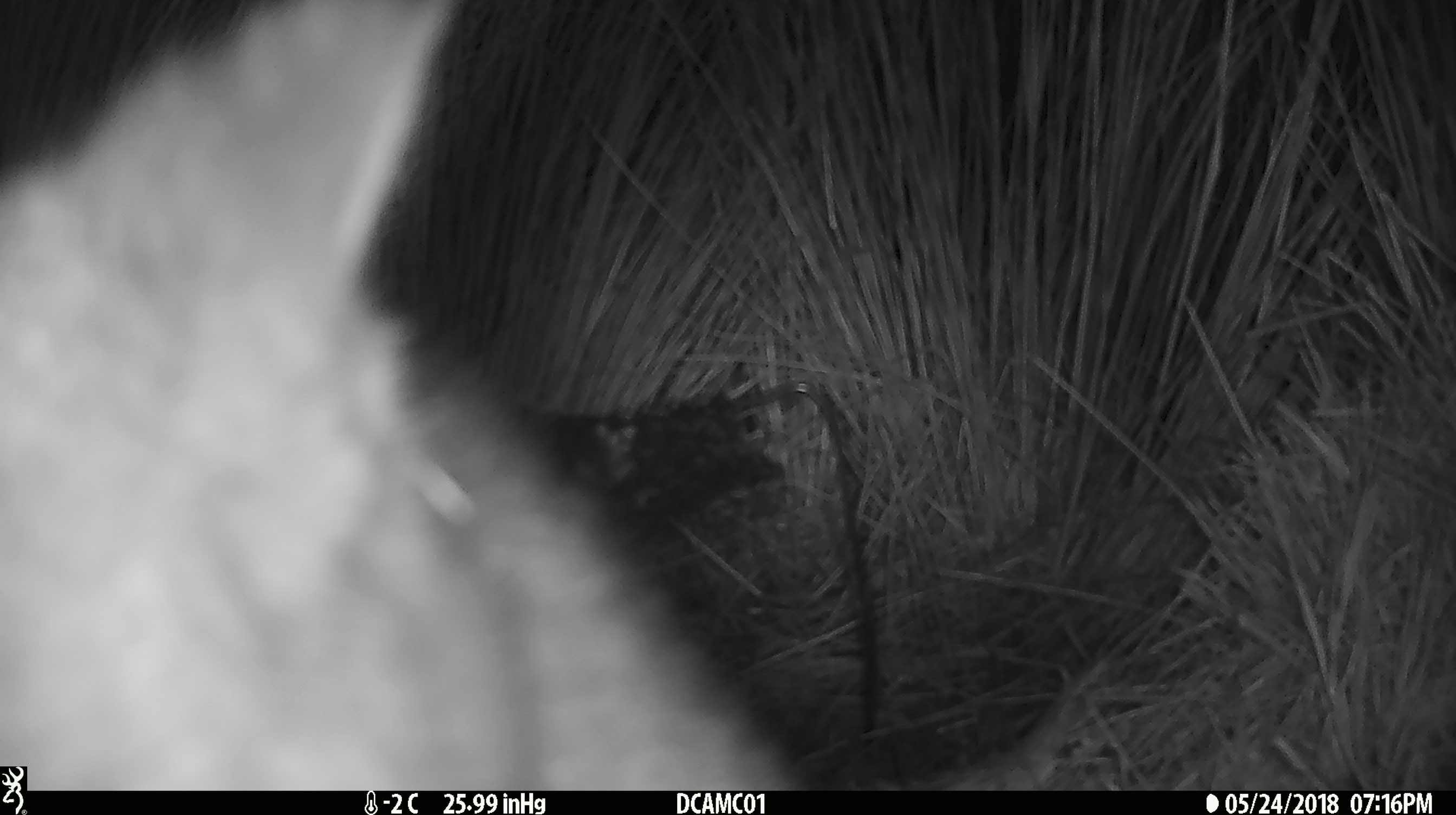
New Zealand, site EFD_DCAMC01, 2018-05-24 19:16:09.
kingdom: Animalia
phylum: Chordata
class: Mammalia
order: Diprotodontia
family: Phalangeridae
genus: Trichosurus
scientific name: Trichosurus vulpecula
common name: common brushtail possum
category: possum